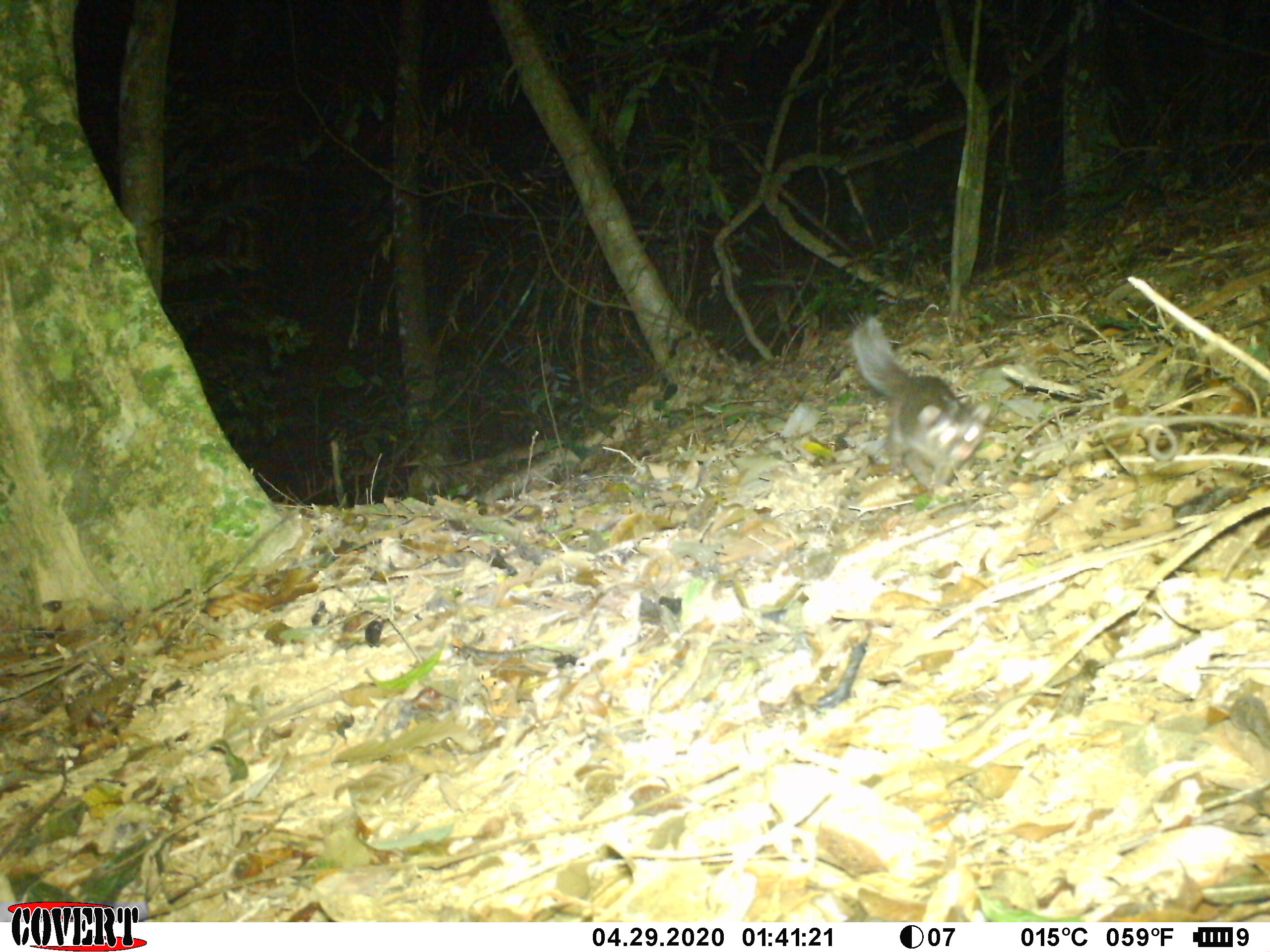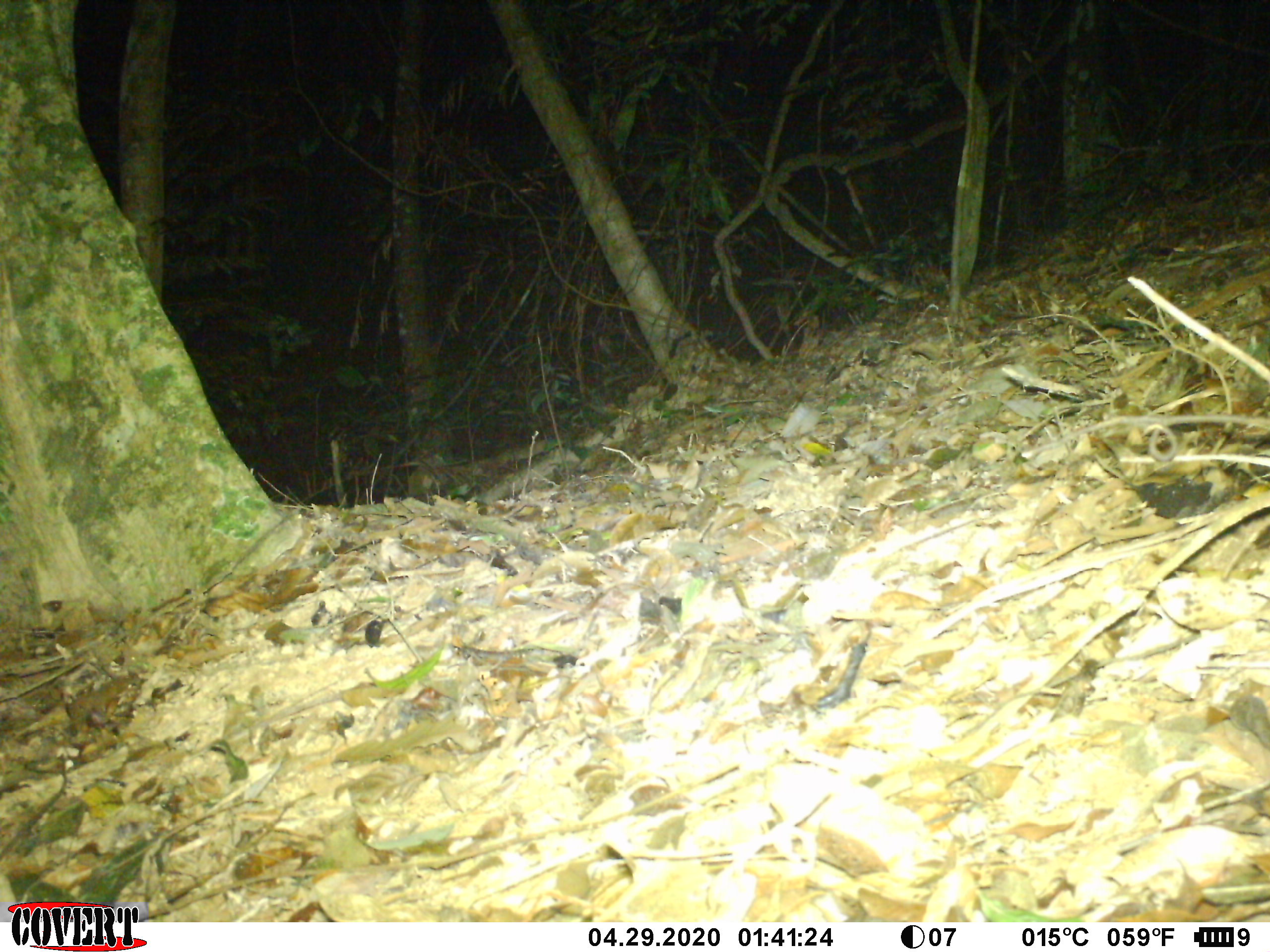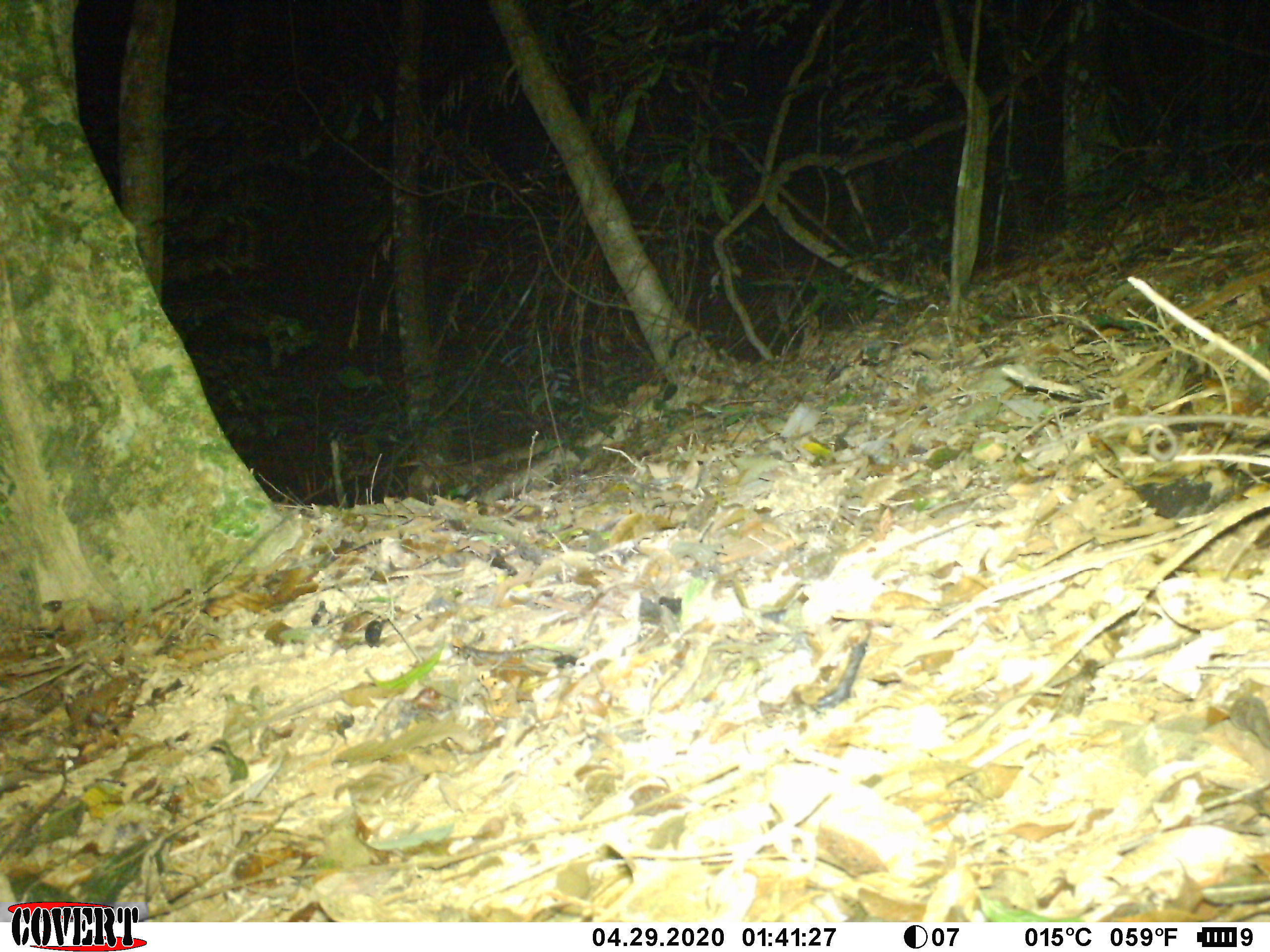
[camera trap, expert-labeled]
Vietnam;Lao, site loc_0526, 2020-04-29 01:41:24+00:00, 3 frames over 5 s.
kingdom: Animalia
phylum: Chordata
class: Mammalia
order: Carnivora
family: Mustelidae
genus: Melogale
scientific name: Melogale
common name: ferret badger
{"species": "ferret badger (Melogale)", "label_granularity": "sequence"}